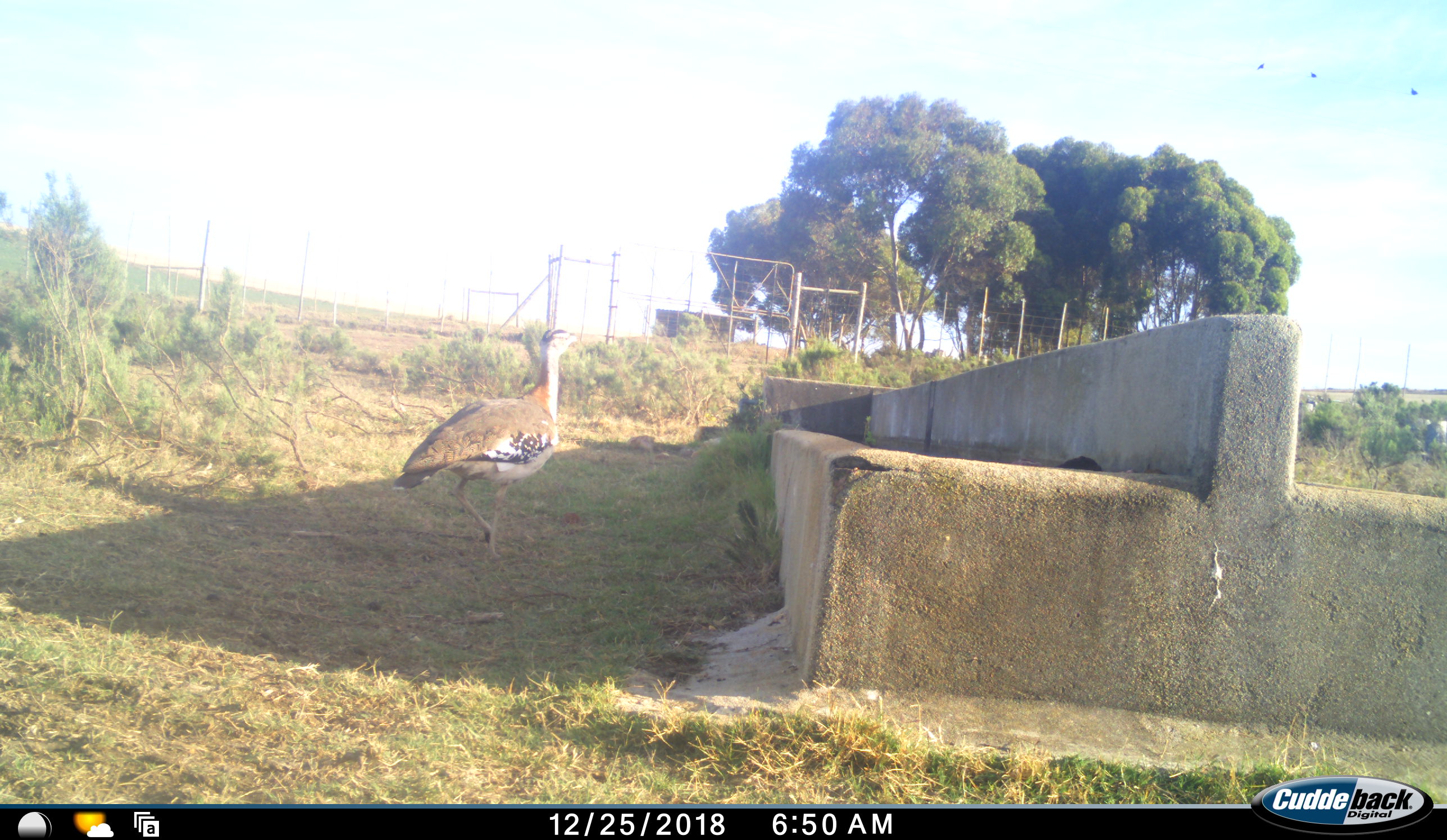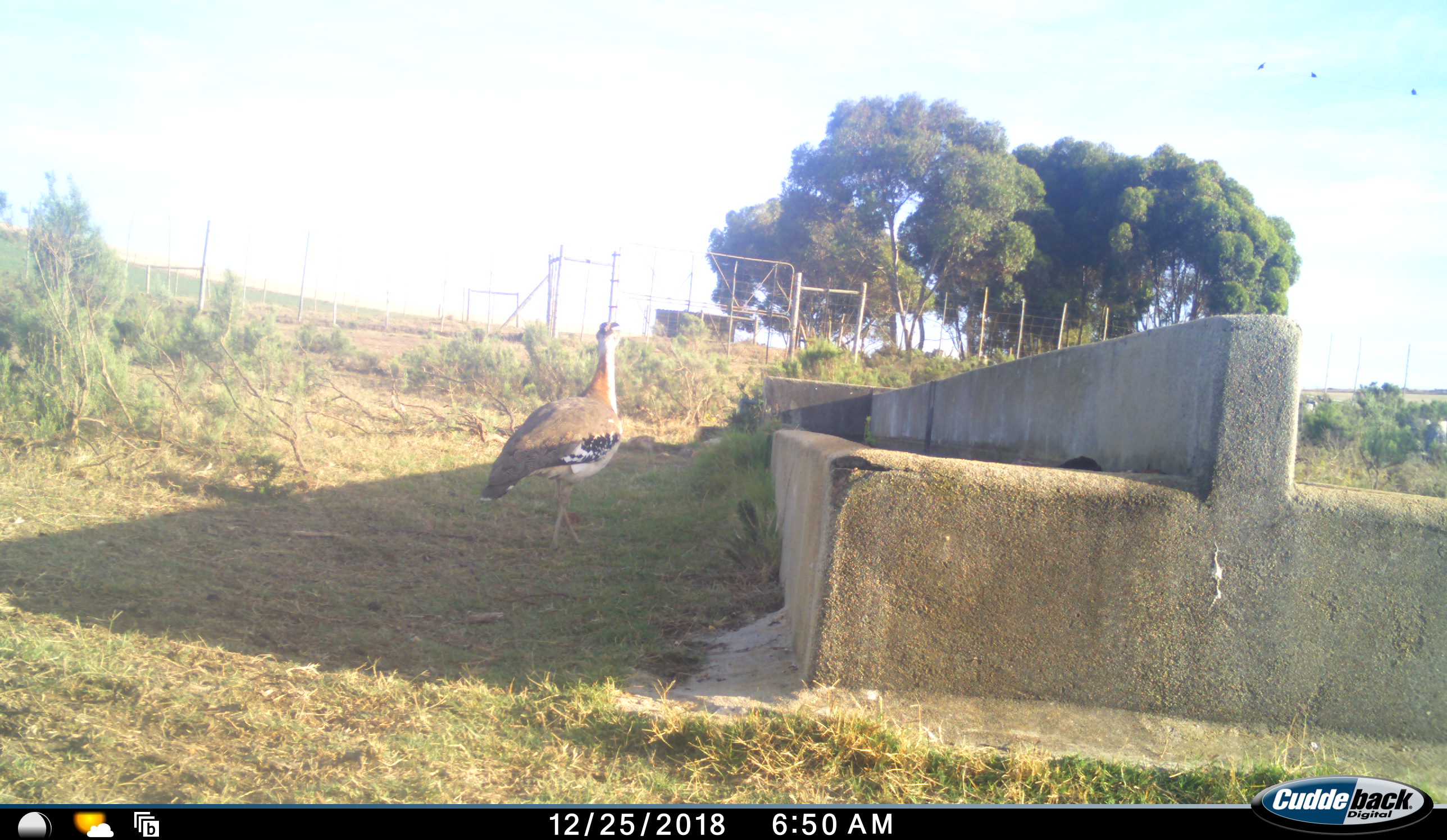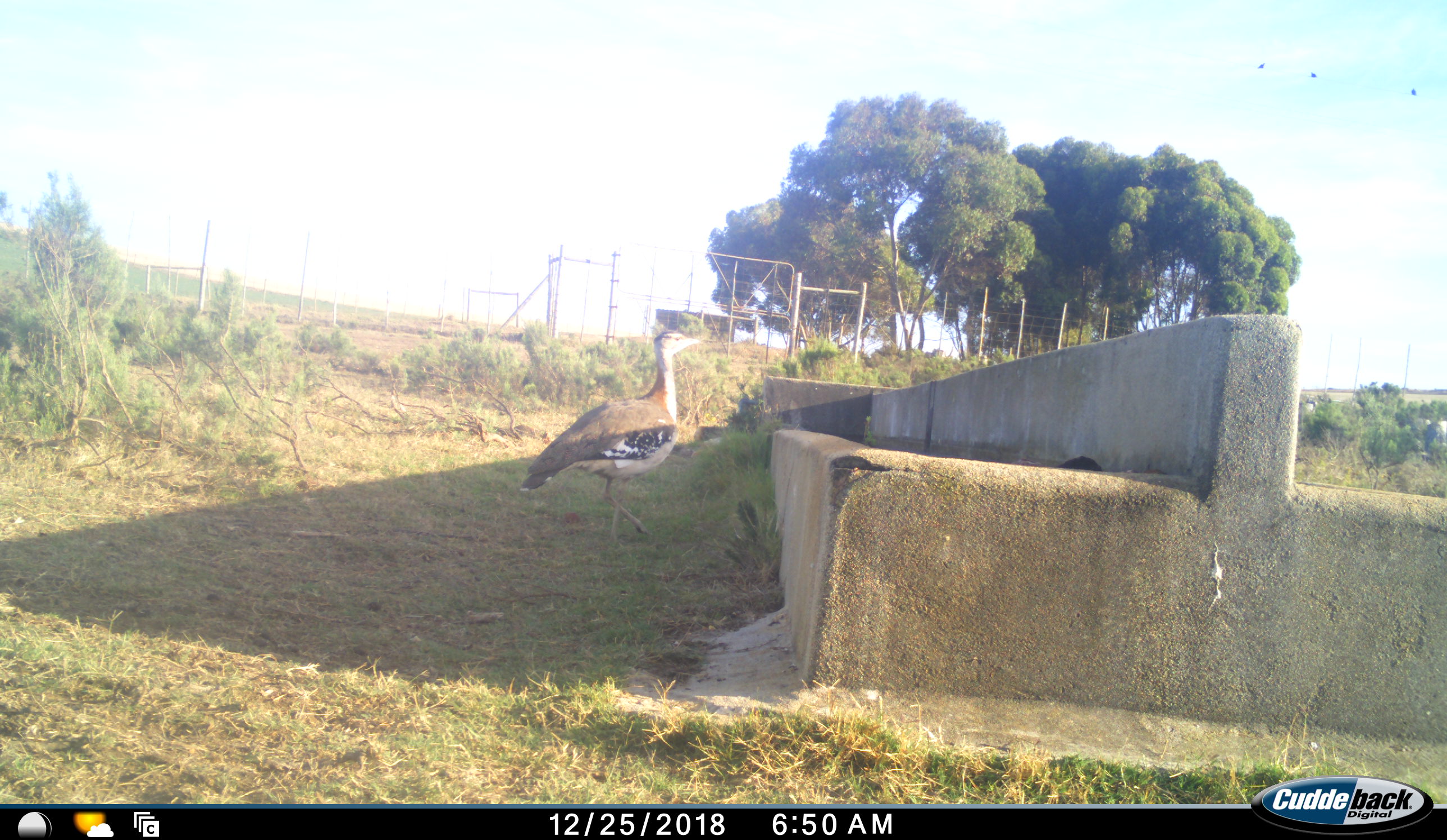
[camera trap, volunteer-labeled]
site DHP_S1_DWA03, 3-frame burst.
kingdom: Animalia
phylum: Chordata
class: Aves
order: Otidiformes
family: Otididae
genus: Neotis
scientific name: Neotis denhami denhami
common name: denham's bustard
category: bustarddenhams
Bustarddenhams (denham's bustard) (Neotis denhami denhami), count 1. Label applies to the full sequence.